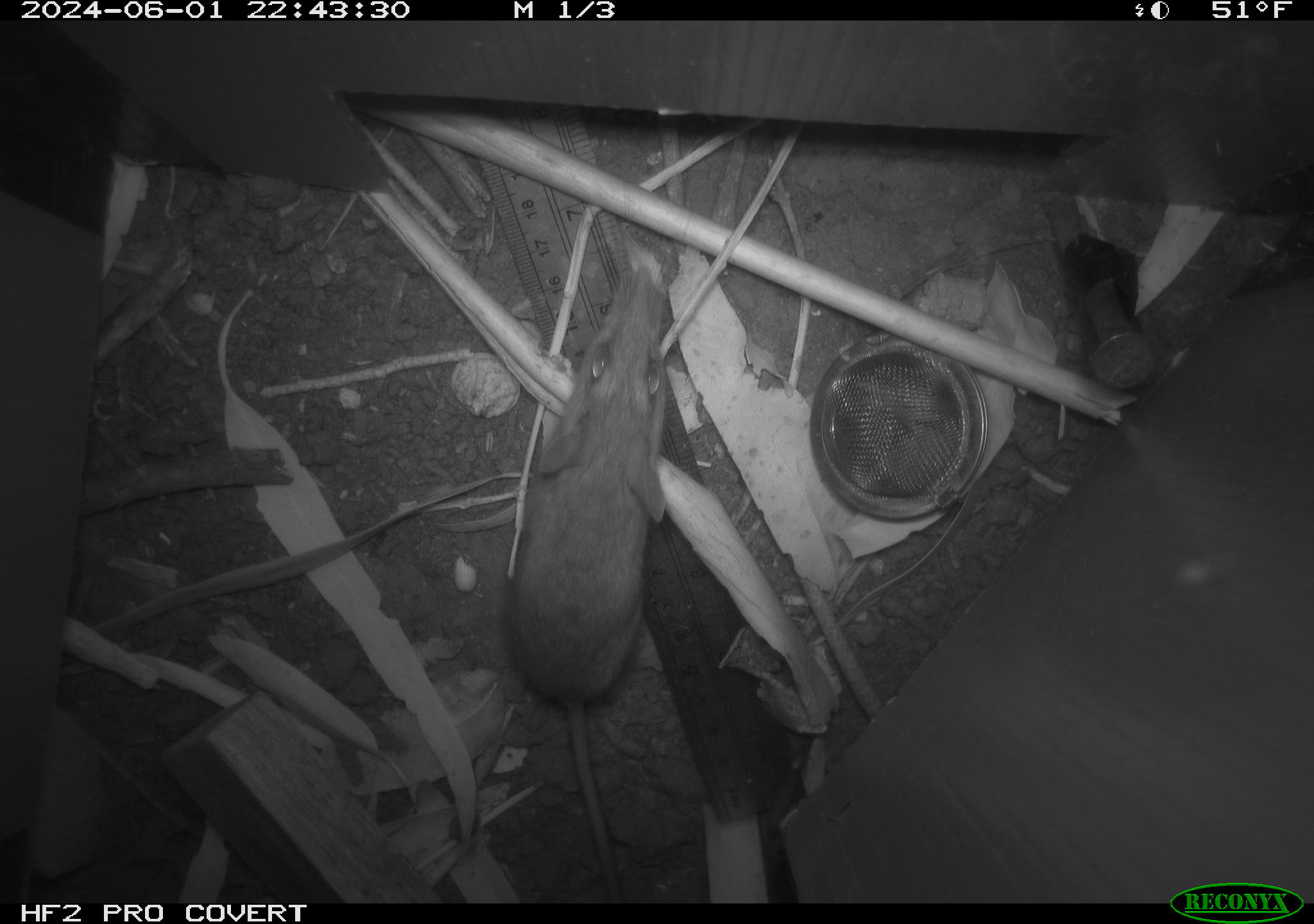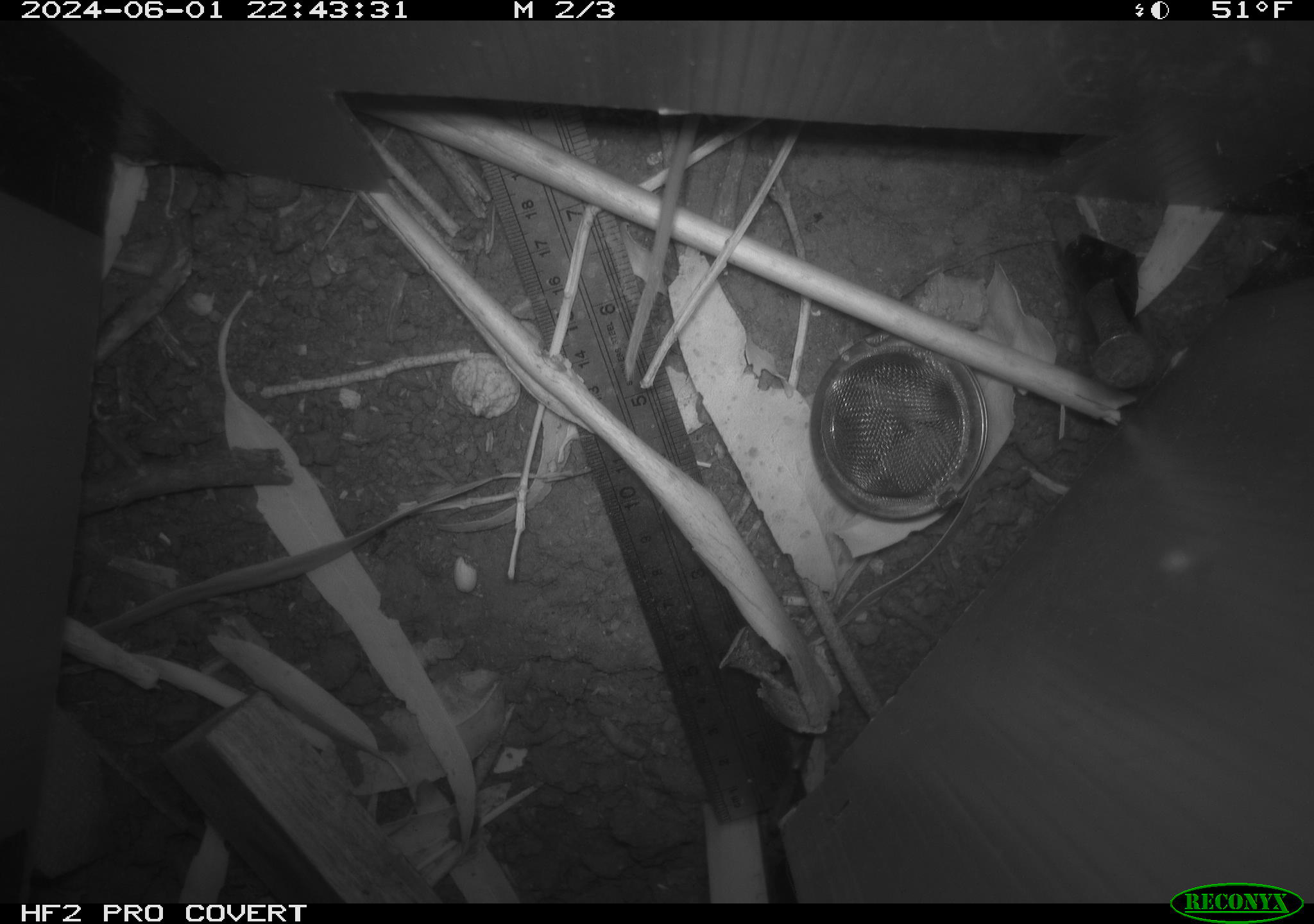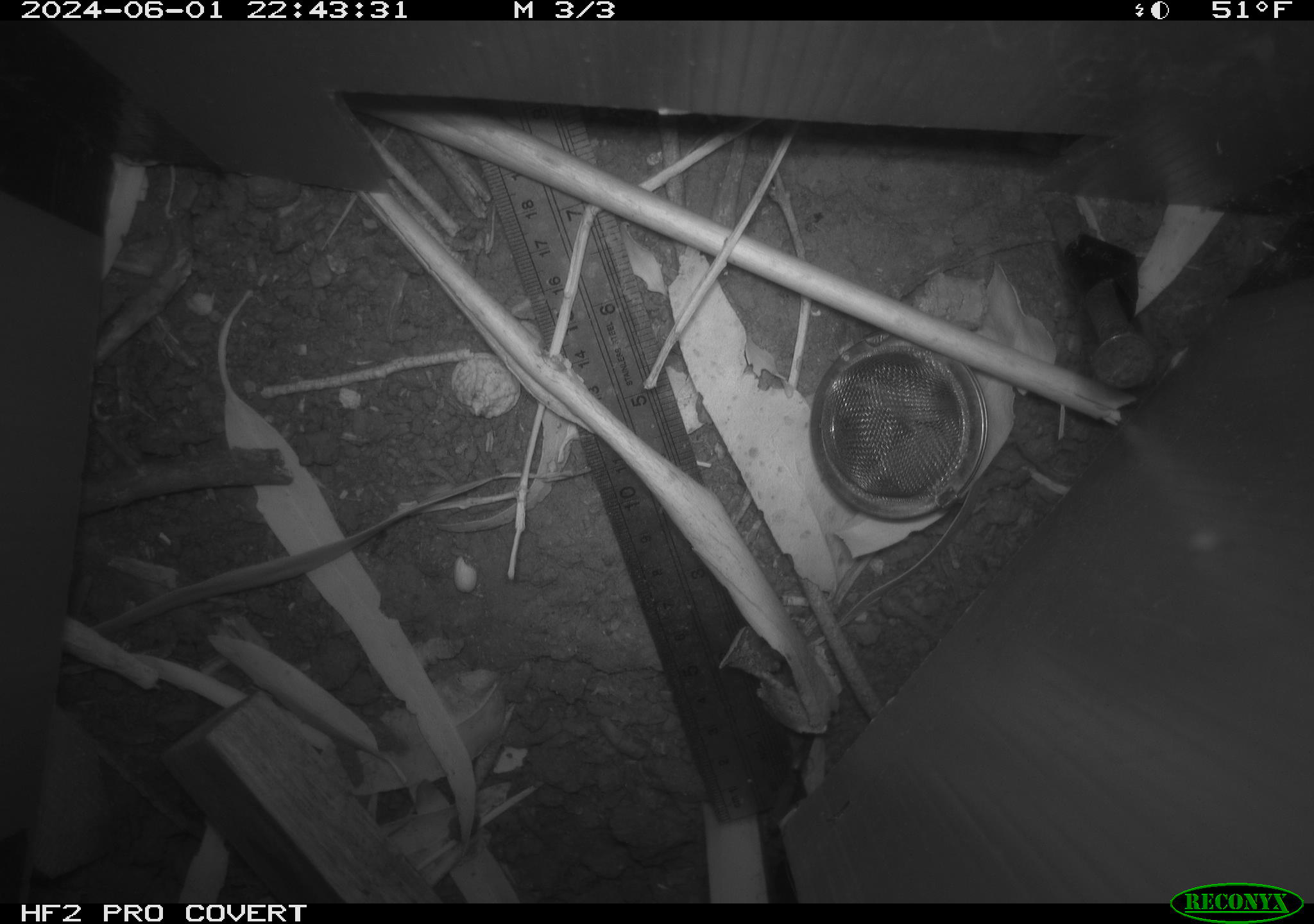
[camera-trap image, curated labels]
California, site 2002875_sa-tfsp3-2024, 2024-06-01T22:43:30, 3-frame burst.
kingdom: Animalia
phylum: Chordata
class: Mammalia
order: Rodentia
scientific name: Rodentia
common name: rodent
Rodent (Rodentia).